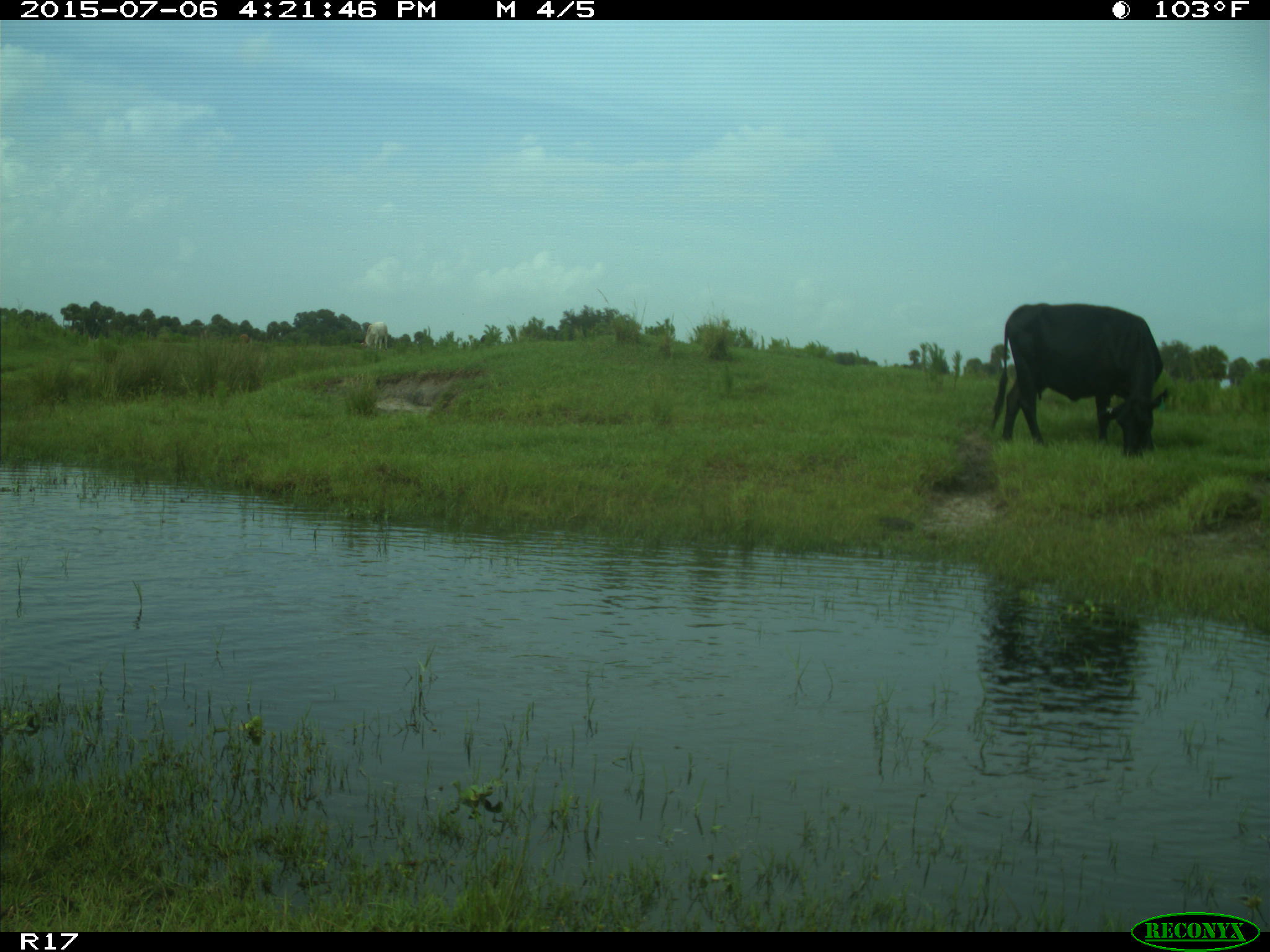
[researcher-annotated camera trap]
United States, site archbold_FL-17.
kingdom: Animalia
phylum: Chordata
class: Mammalia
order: Artiodactyla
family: Bovidae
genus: Bos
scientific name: Bos taurus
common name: domestic cow